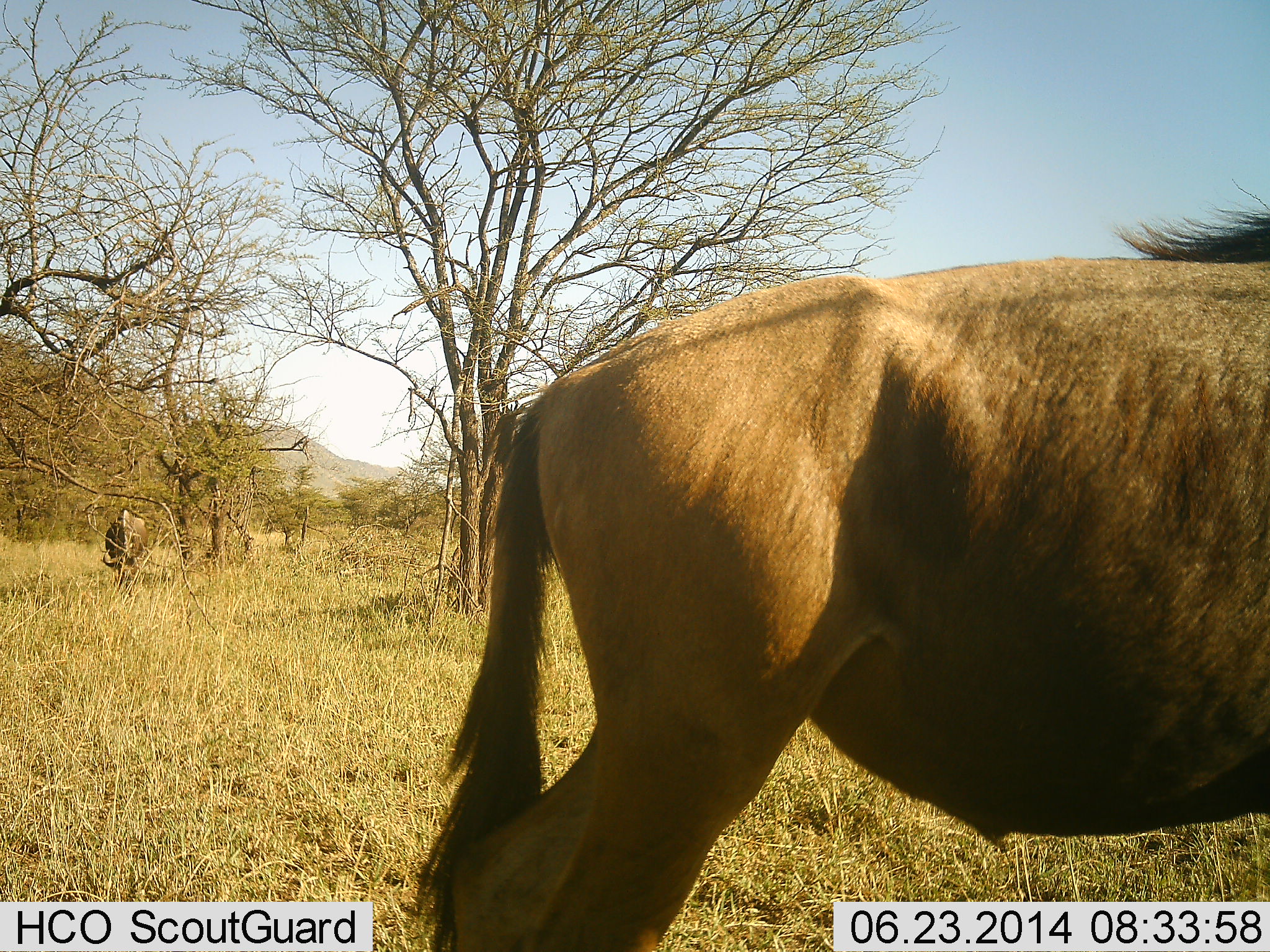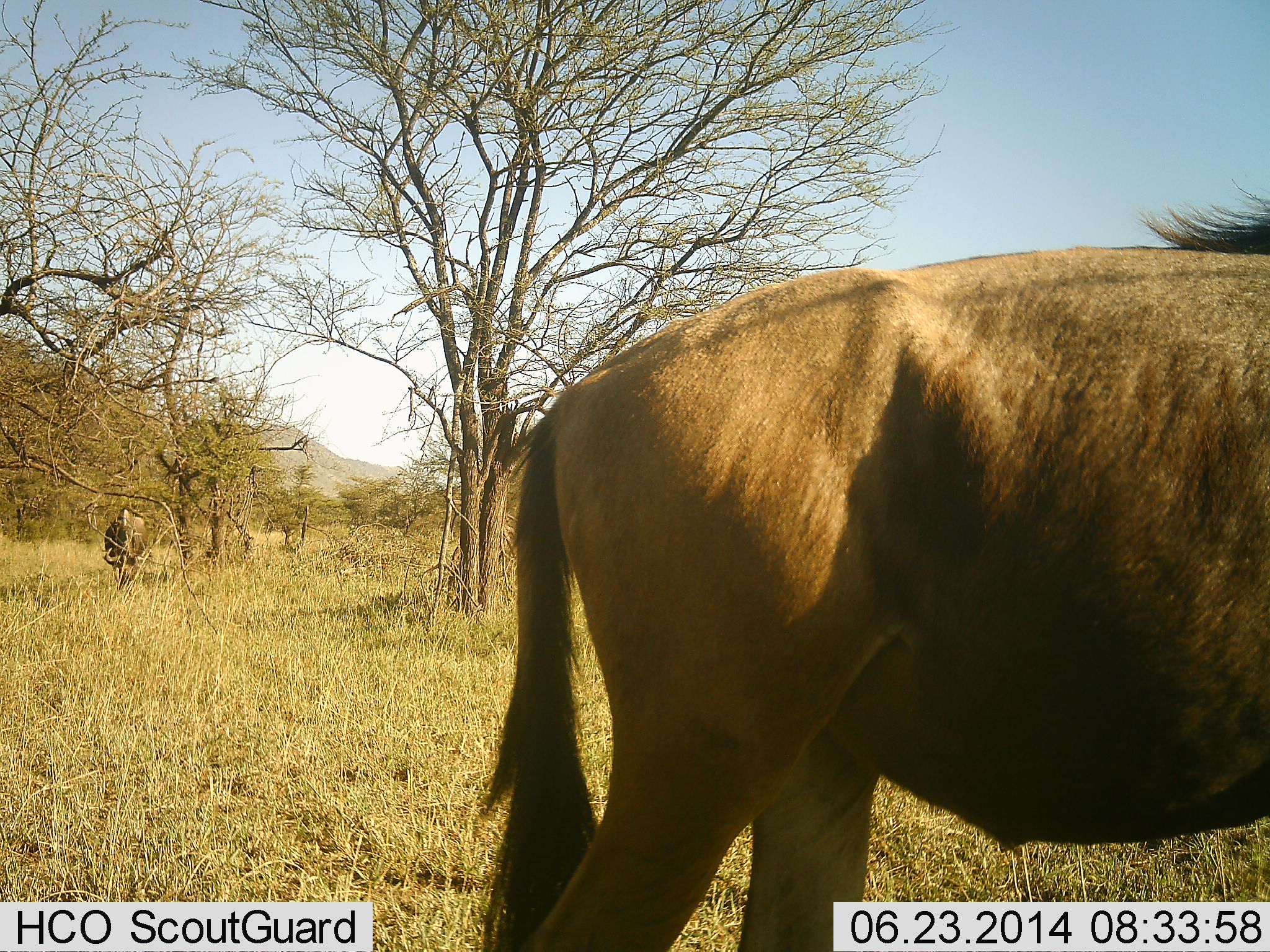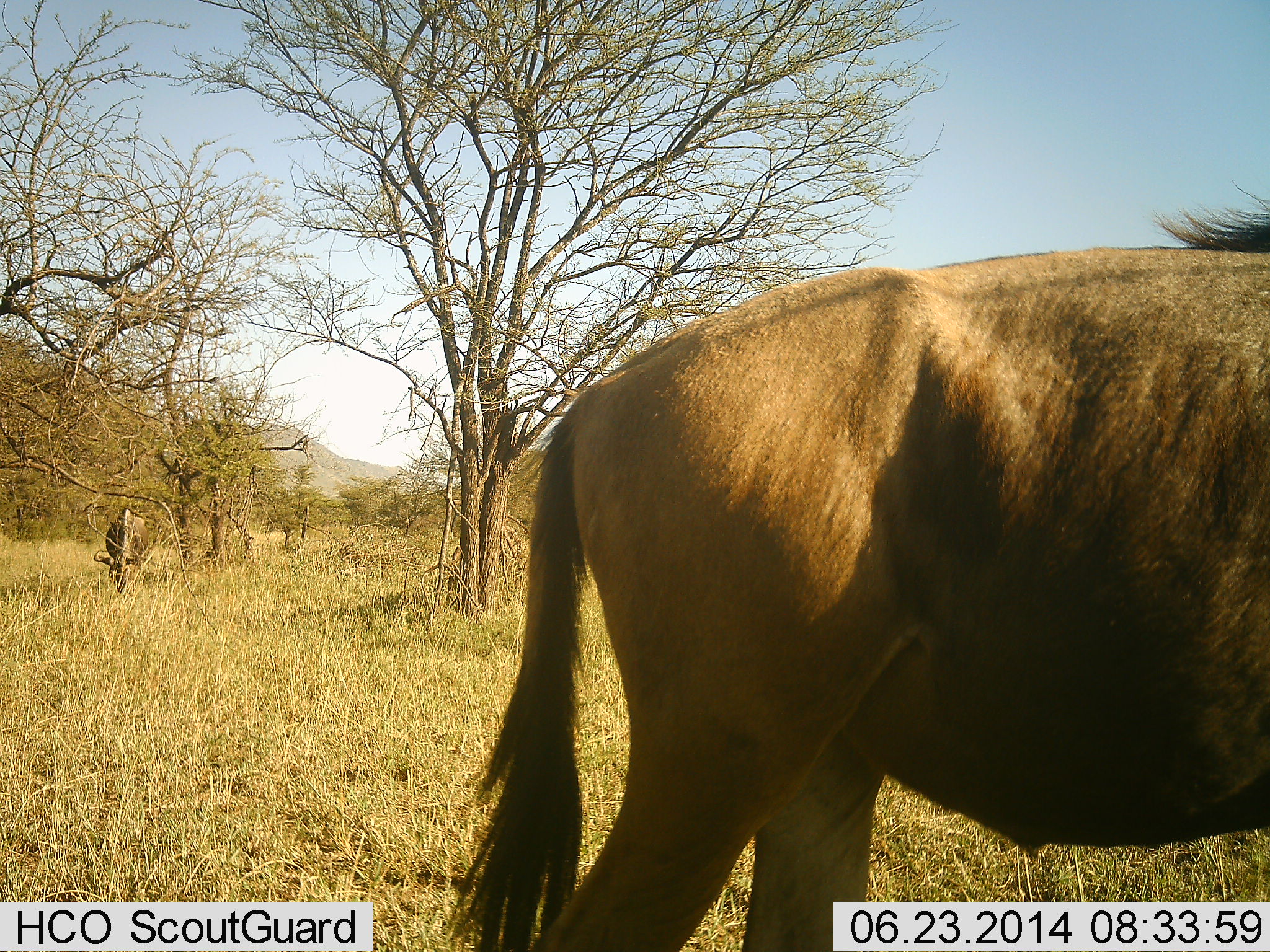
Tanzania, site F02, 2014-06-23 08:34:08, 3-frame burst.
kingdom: Animalia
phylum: Chordata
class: Mammalia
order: Artiodactyla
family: Bovidae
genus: Connochaetes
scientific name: Connochaetes taurinus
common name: blue wildebeest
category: wildebeest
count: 2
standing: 27%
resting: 0%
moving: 18%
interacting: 0%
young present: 0%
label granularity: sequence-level